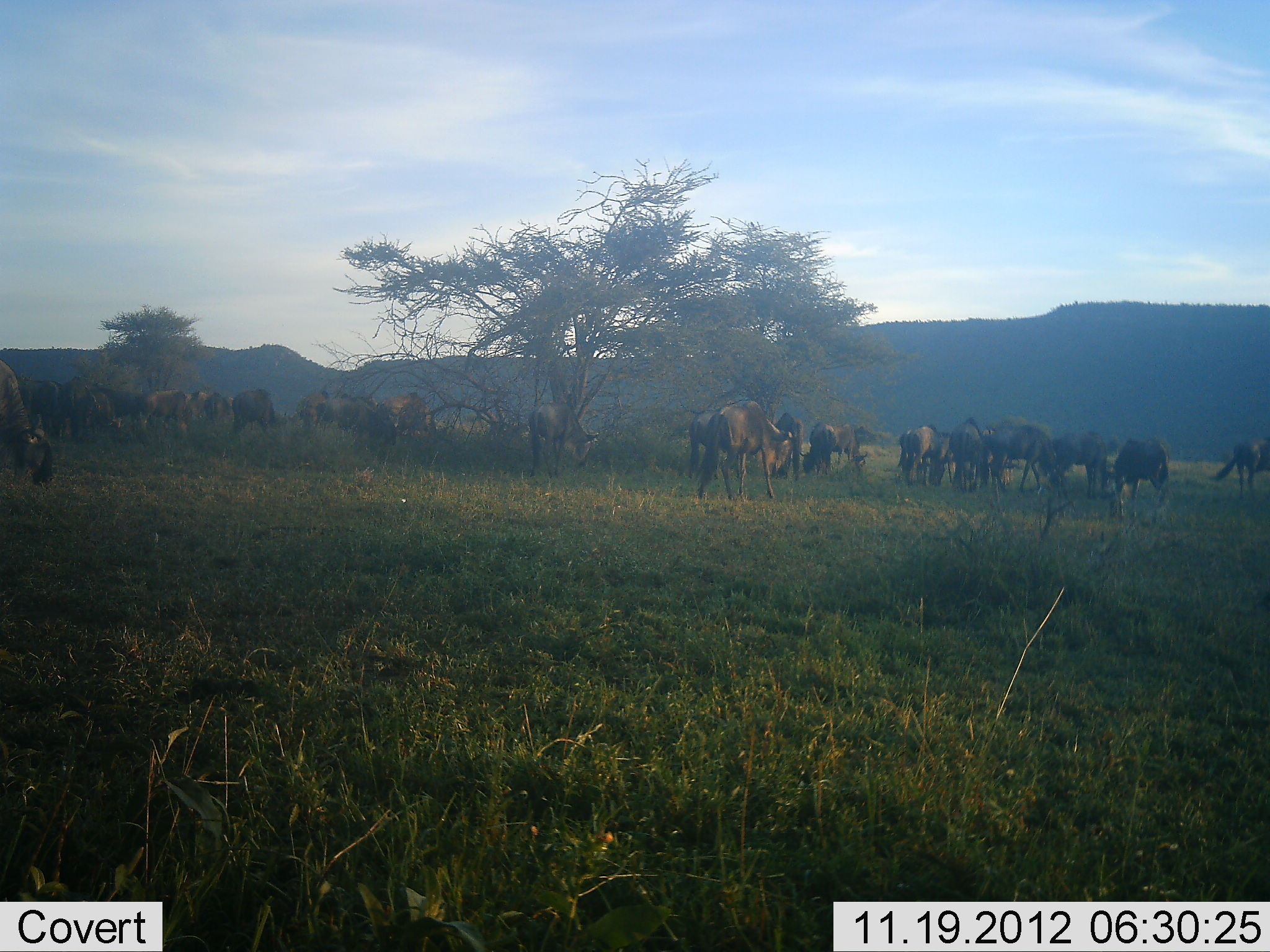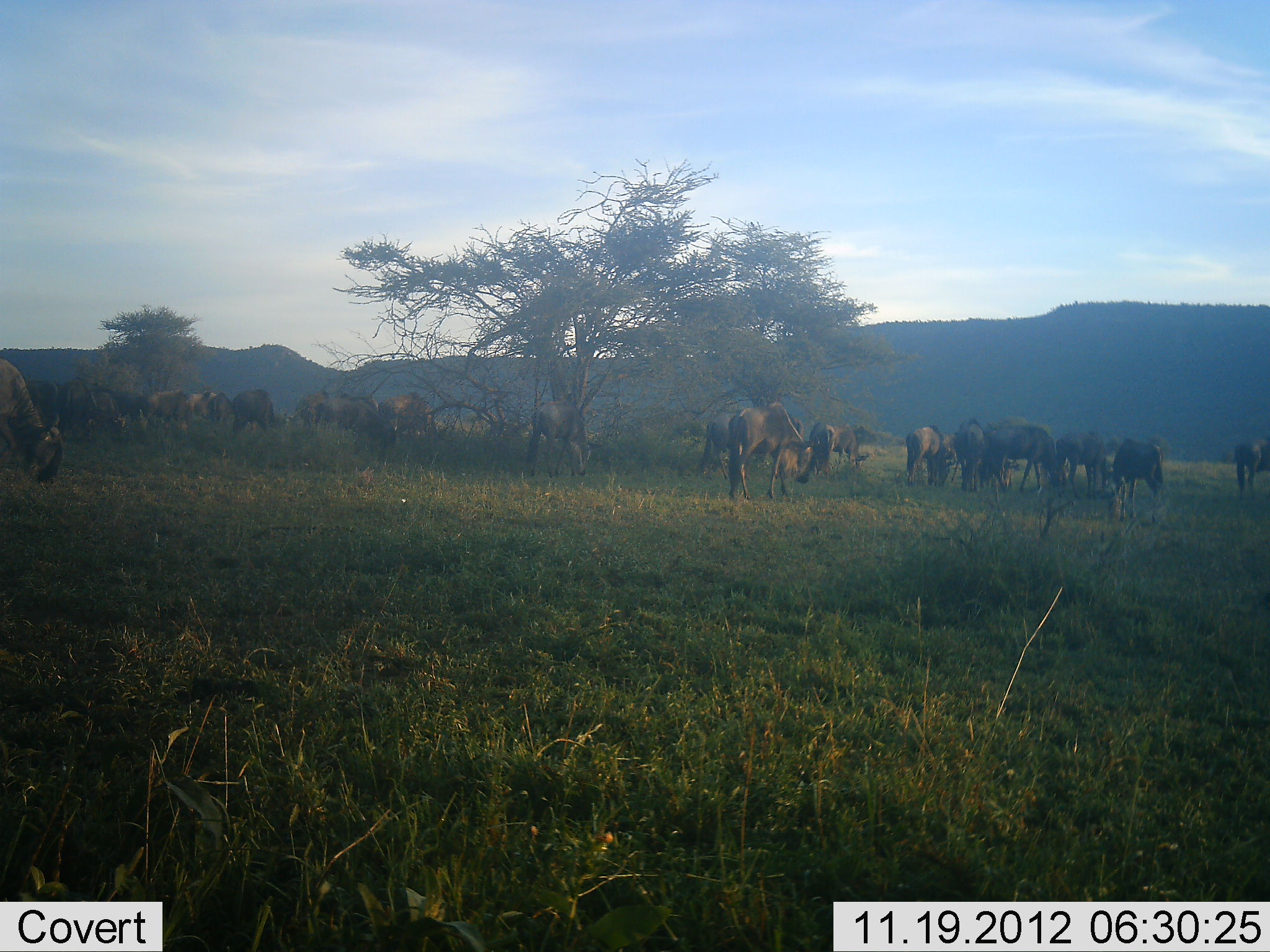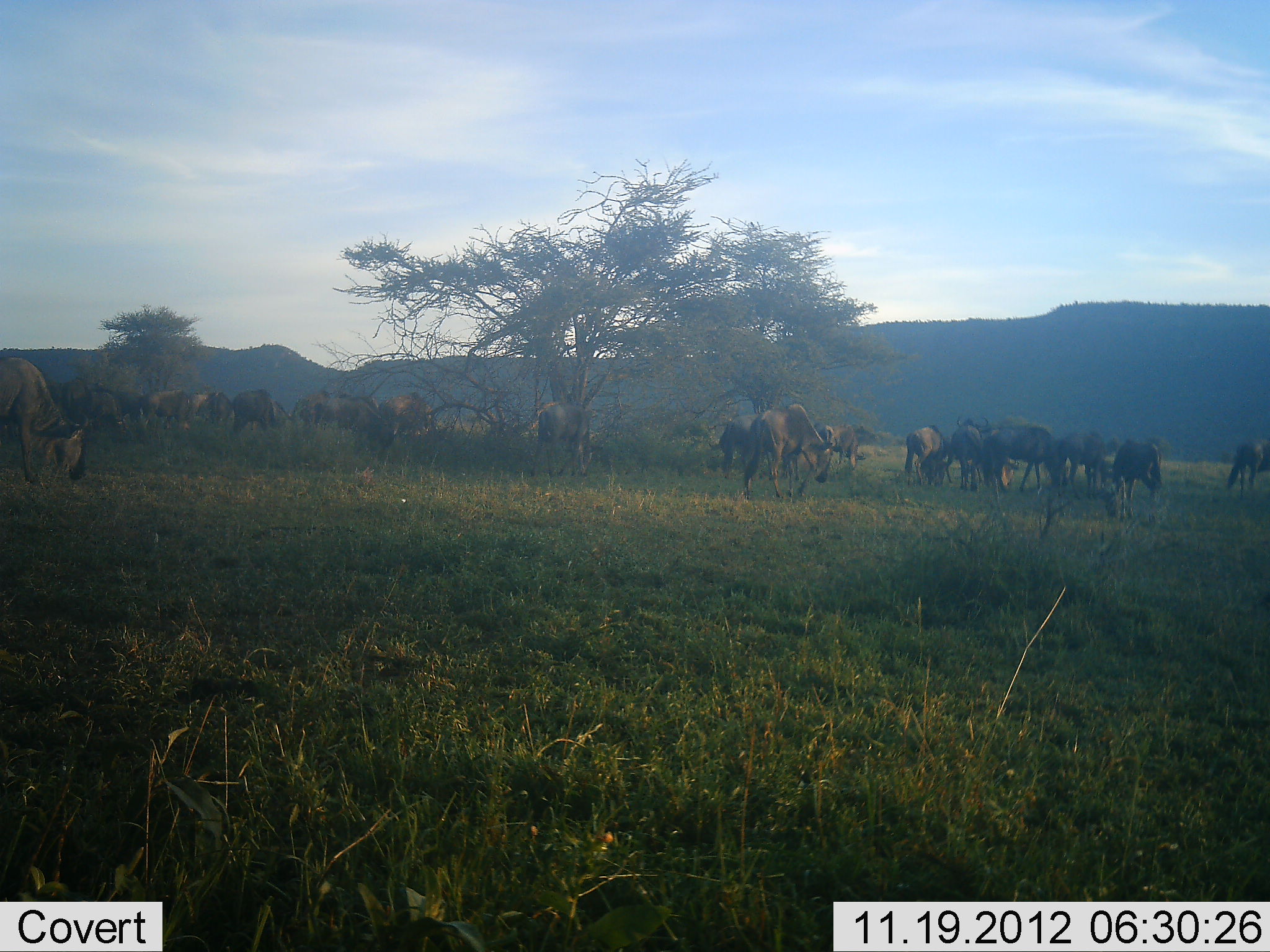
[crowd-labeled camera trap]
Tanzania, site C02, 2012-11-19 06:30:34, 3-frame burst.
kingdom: Animalia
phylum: Chordata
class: Mammalia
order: Artiodactyla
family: Bovidae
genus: Connochaetes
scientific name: Connochaetes taurinus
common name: blue wildebeest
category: wildebeest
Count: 11-50.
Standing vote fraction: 40%.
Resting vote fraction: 0%.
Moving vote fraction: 30%.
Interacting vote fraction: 0%.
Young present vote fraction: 0%.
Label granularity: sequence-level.